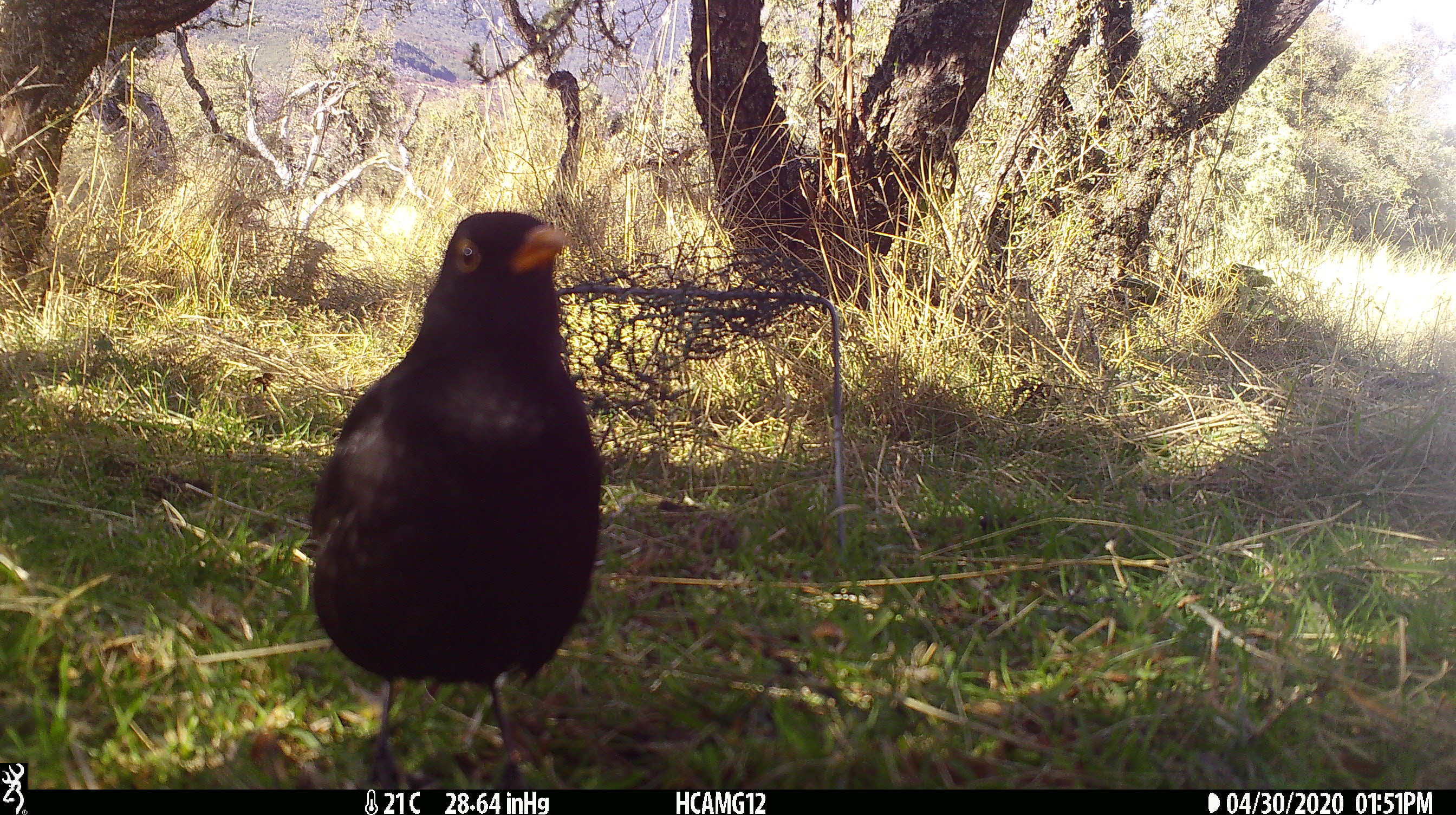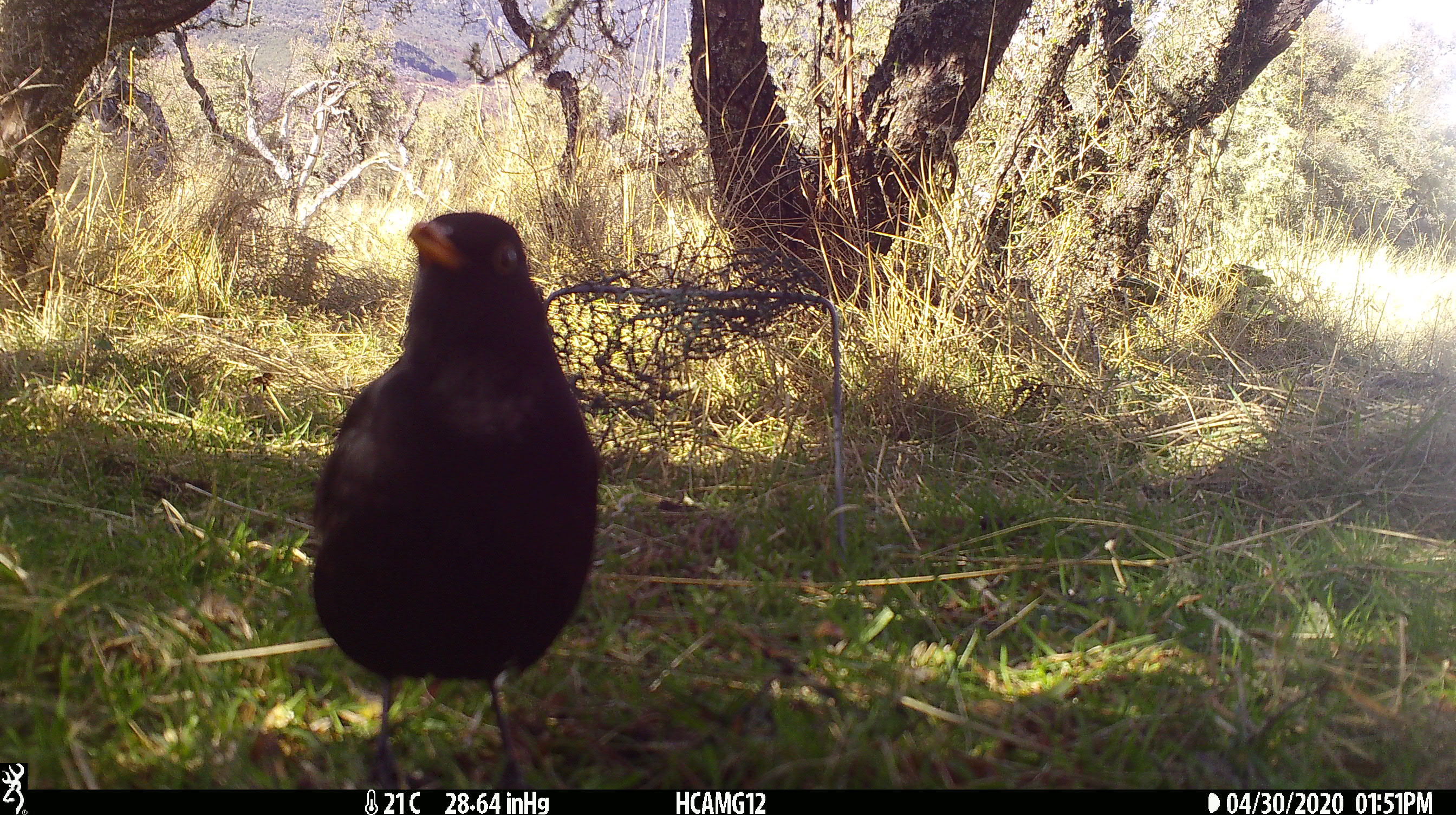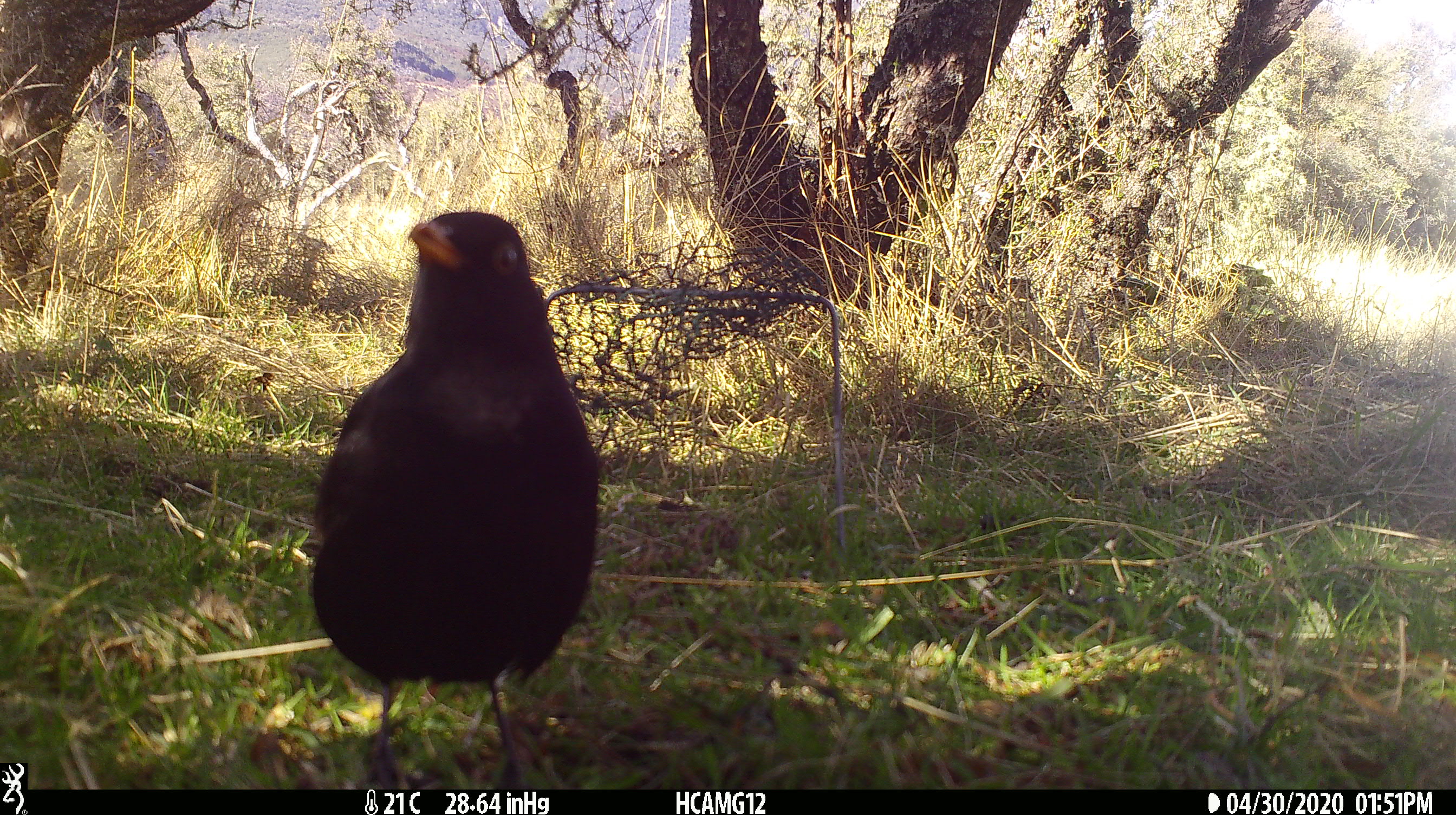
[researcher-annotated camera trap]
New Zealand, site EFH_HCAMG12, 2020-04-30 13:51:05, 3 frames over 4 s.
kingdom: Animalia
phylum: Chordata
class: Aves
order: Passeriformes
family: Turdidae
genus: Turdus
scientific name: Turdus merula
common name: eurasian blackbird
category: blackbird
Blackbird (eurasian blackbird) (Turdus merula).